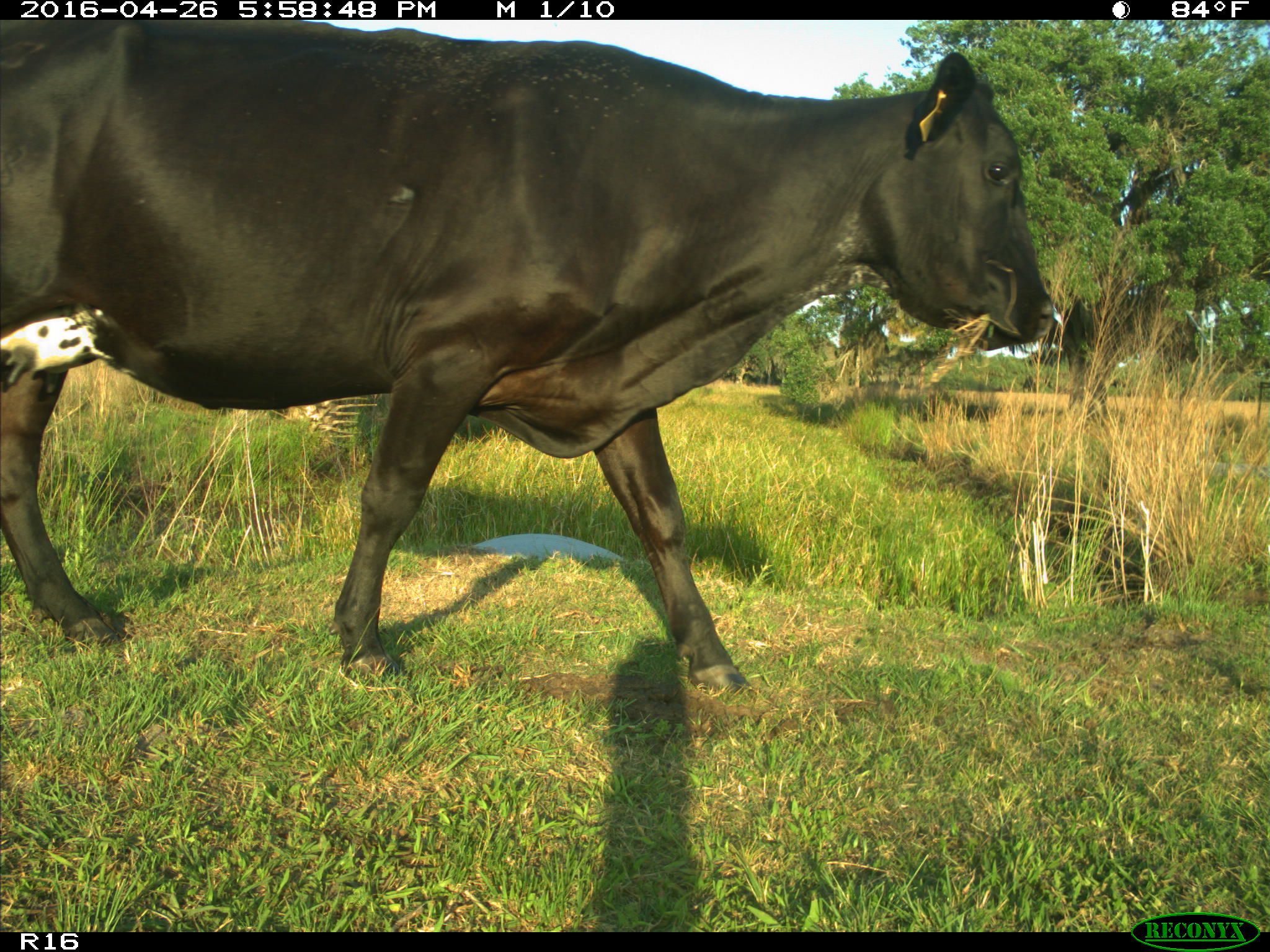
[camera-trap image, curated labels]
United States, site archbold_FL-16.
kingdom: Animalia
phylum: Chordata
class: Mammalia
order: Artiodactyla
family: Bovidae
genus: Bos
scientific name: Bos taurus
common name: domestic cow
Bos taurus (domestic cow).